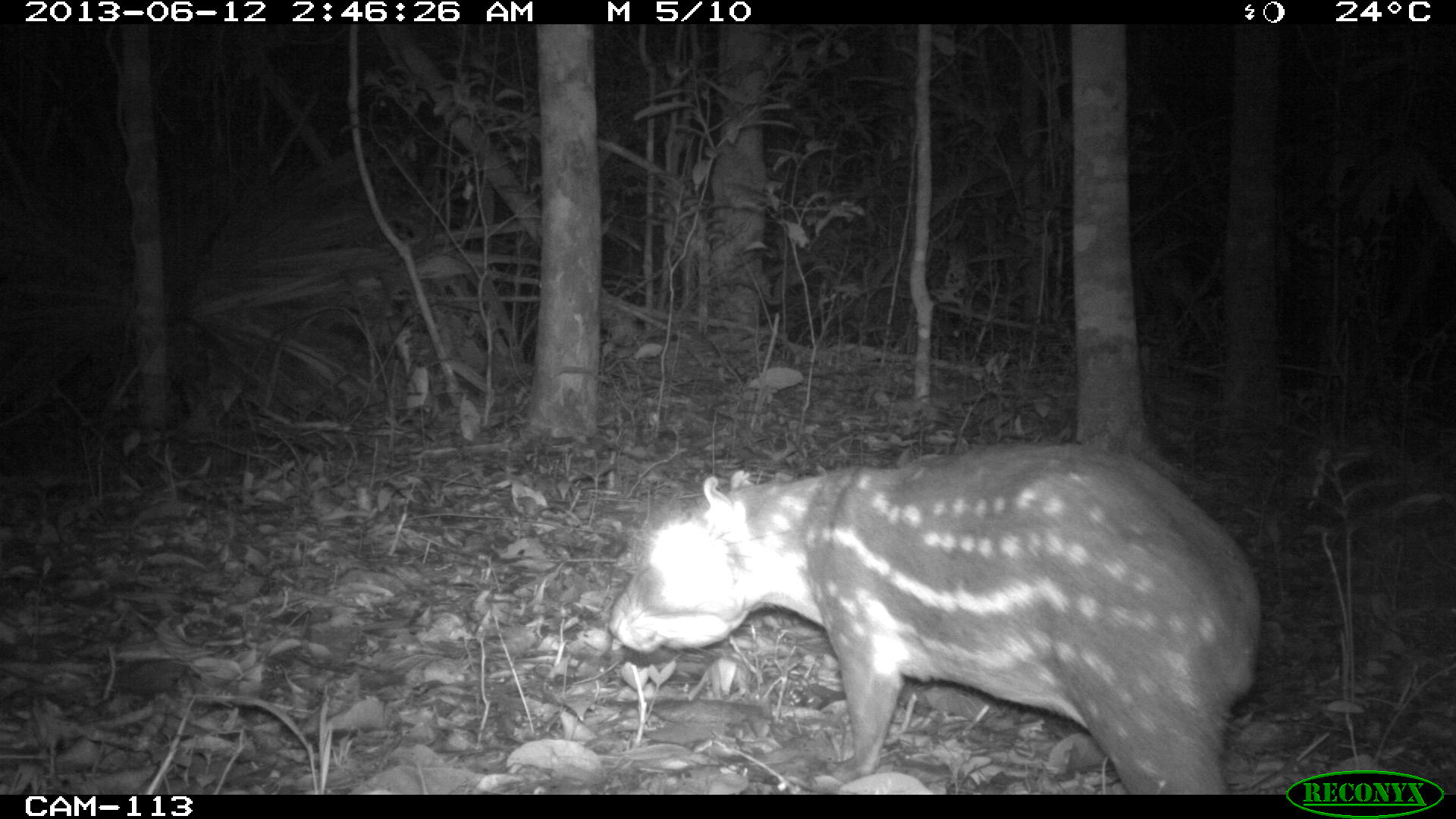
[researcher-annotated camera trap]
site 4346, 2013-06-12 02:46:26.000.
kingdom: Animalia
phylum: Chordata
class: Mammalia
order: Rodentia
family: Cuniculidae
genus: Cuniculus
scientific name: Cuniculus paca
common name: lowland paca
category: agouti paca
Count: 1.